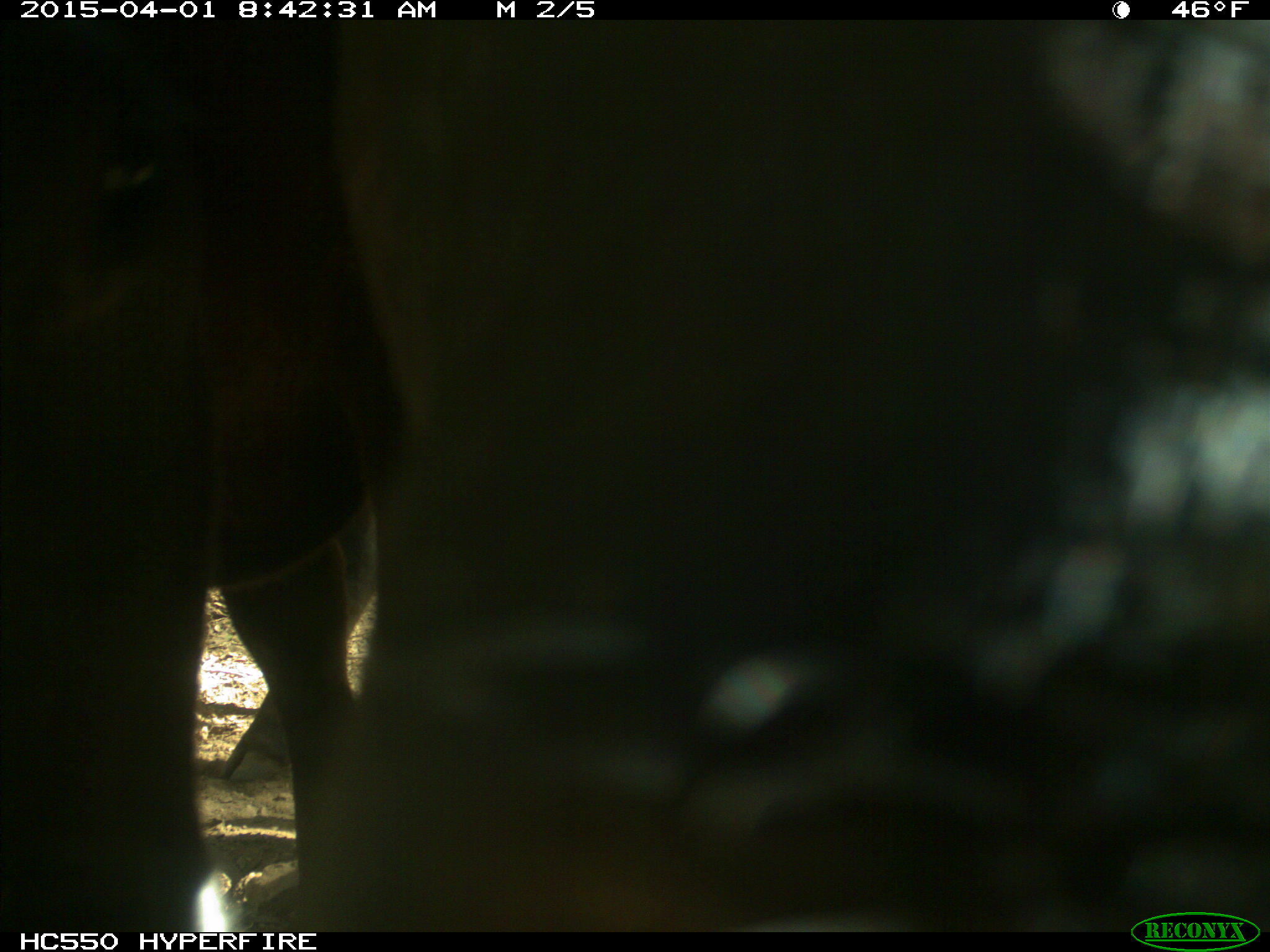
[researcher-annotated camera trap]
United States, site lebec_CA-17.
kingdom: Animalia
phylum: Chordata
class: Mammalia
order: Artiodactyla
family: Bovidae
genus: Bos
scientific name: Bos taurus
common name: domestic cow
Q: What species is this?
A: Bos taurus (domestic cow).